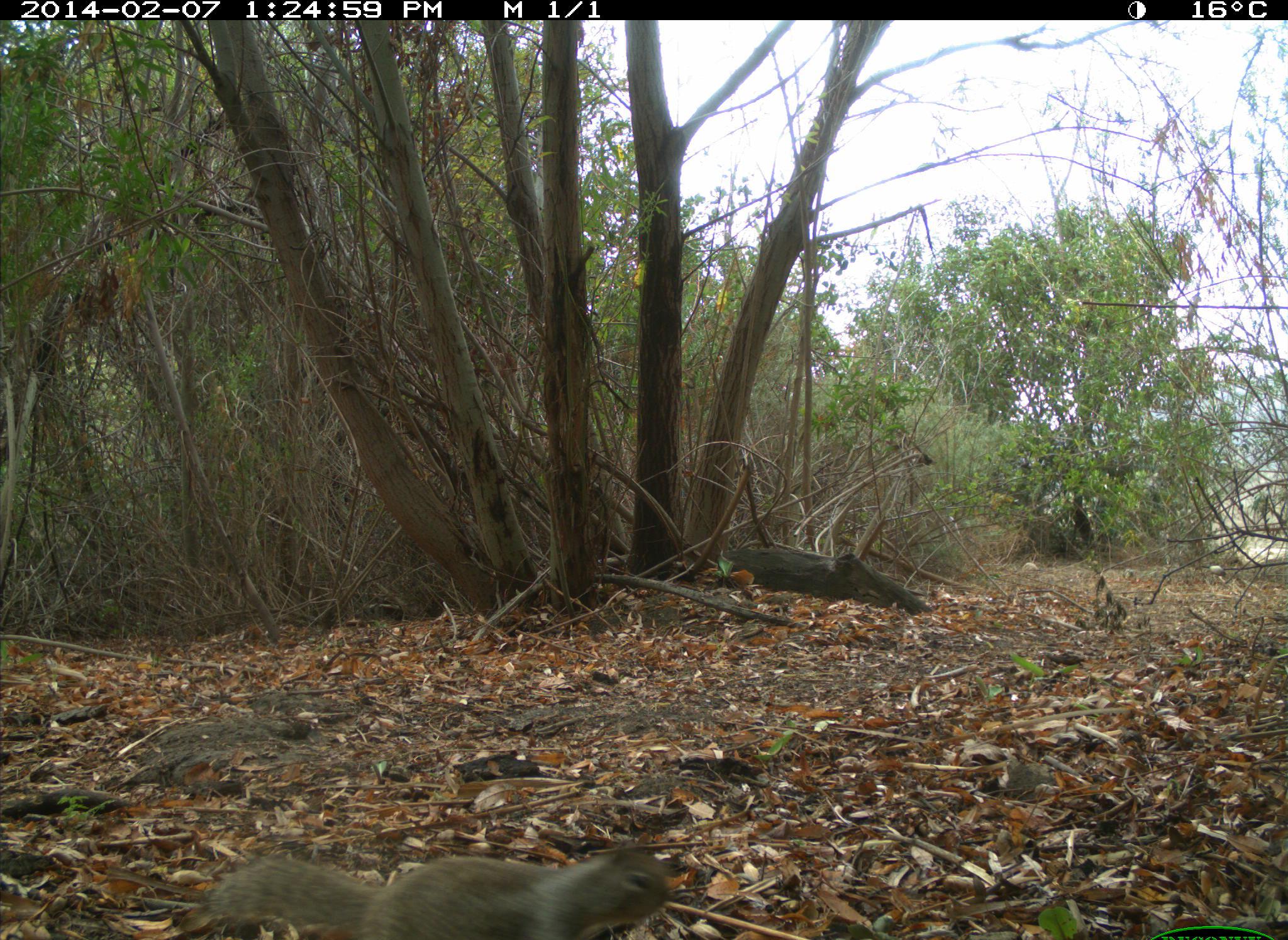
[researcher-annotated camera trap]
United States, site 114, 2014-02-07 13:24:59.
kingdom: Animalia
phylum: Chordata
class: Mammalia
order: Rodentia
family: Sciuridae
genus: Sciurus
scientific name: Sciurus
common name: squirrel